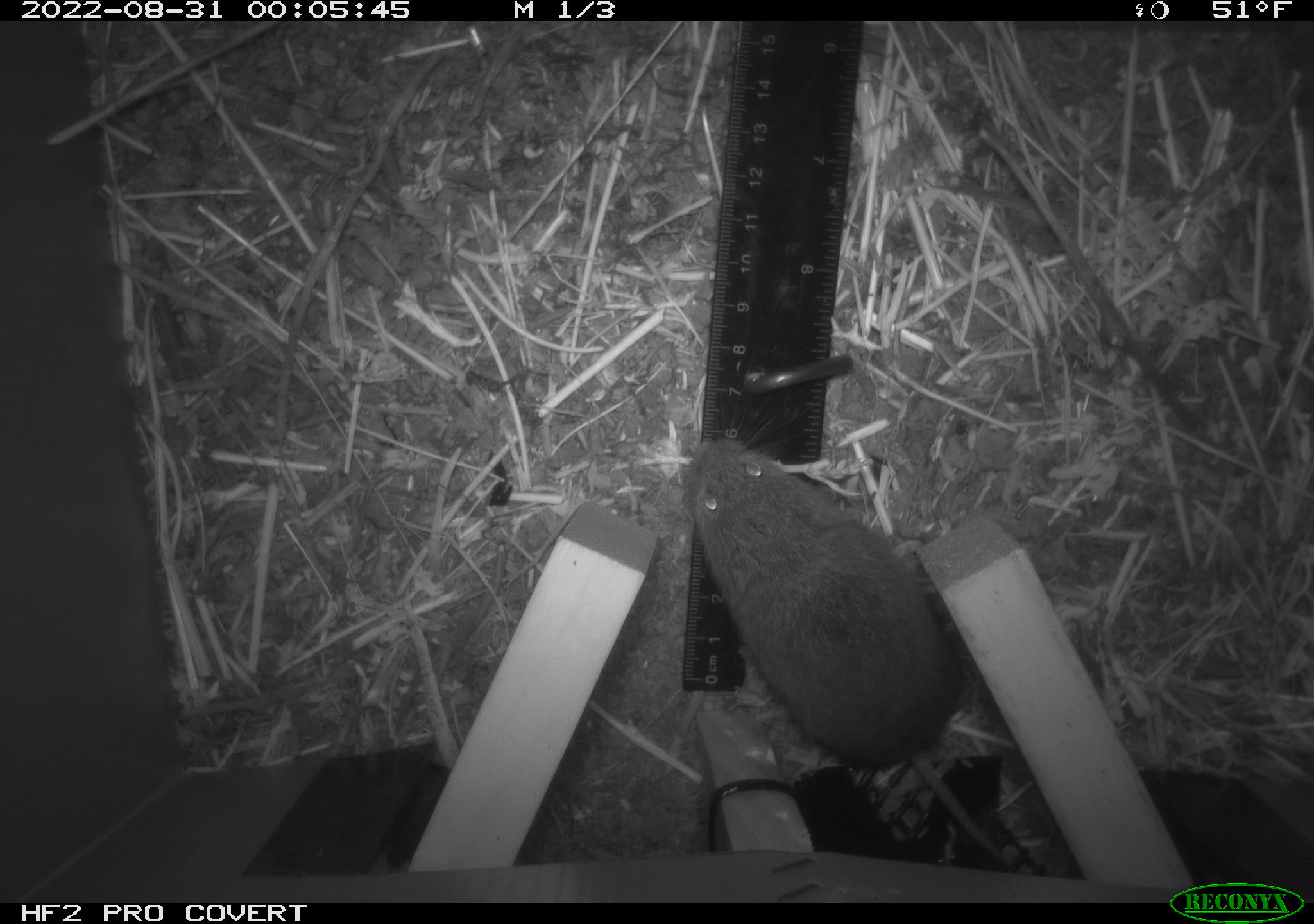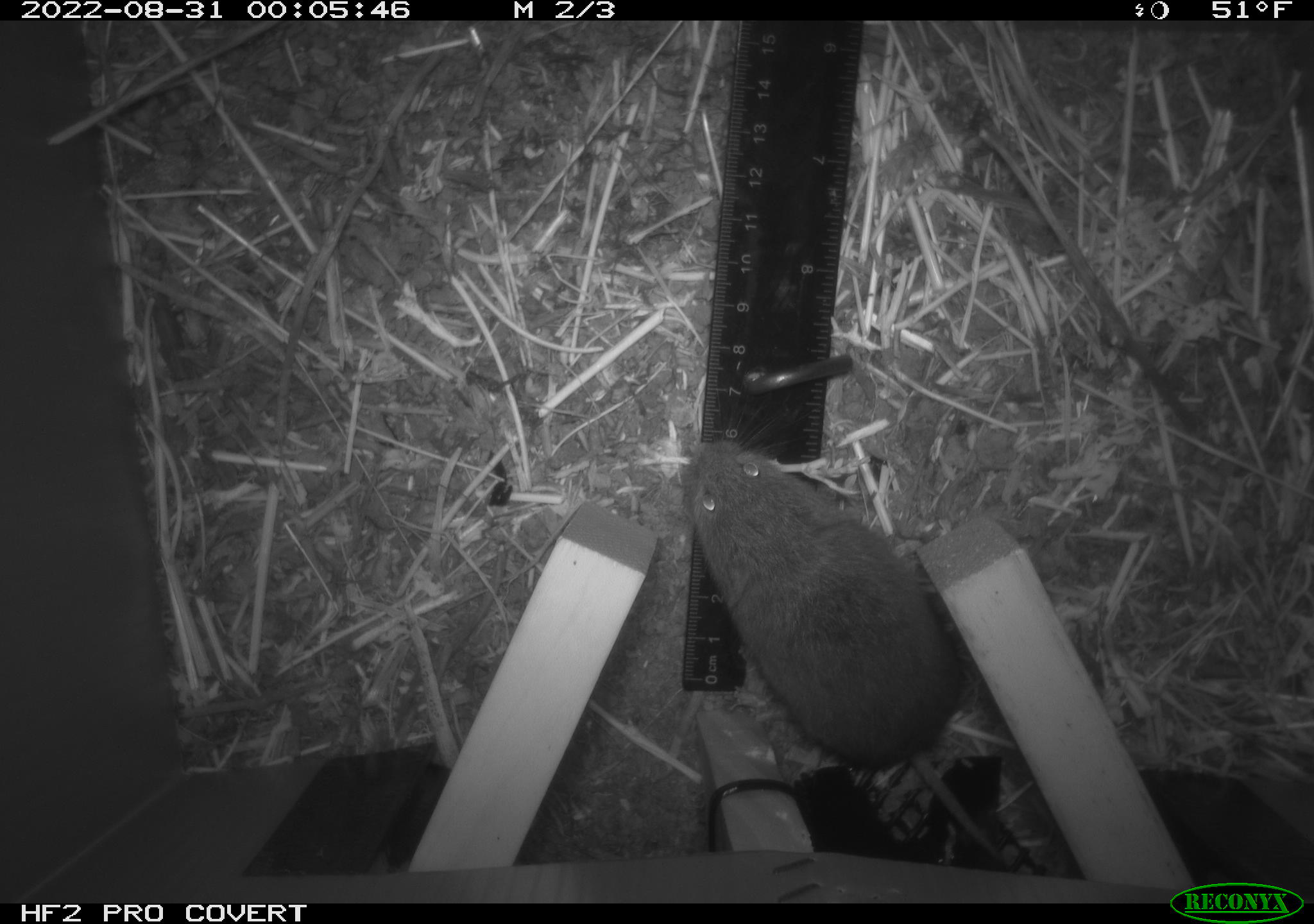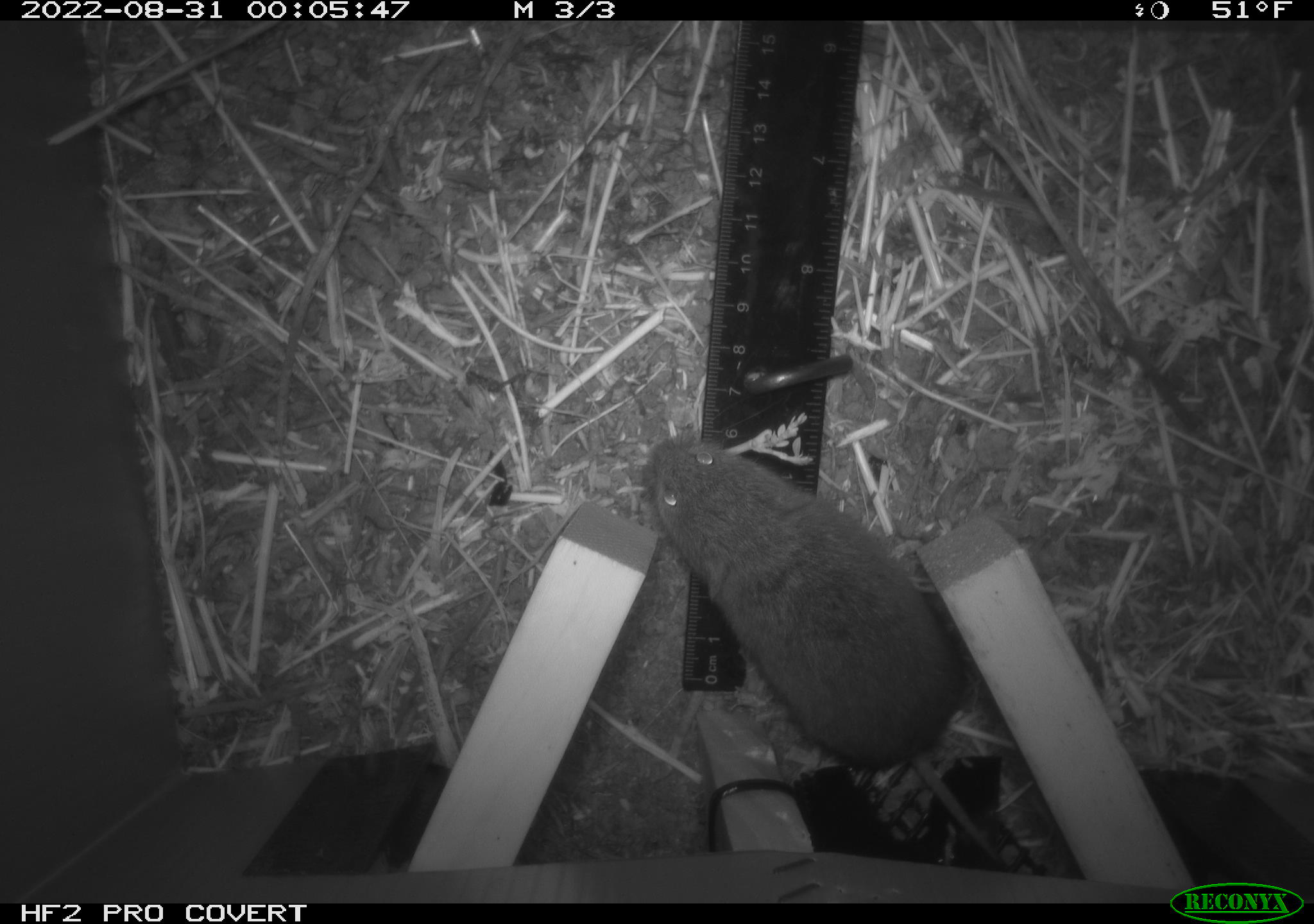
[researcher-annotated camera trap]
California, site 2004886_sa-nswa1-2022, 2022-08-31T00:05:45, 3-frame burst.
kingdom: Animalia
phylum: Chordata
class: Mammalia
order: Rodentia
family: Cricetidae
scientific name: Cricetidae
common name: hamsters, voles, lemmings, and allies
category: cricetidae family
Cricetidae family (hamsters, voles, lemmings, and allies) (Cricetidae).